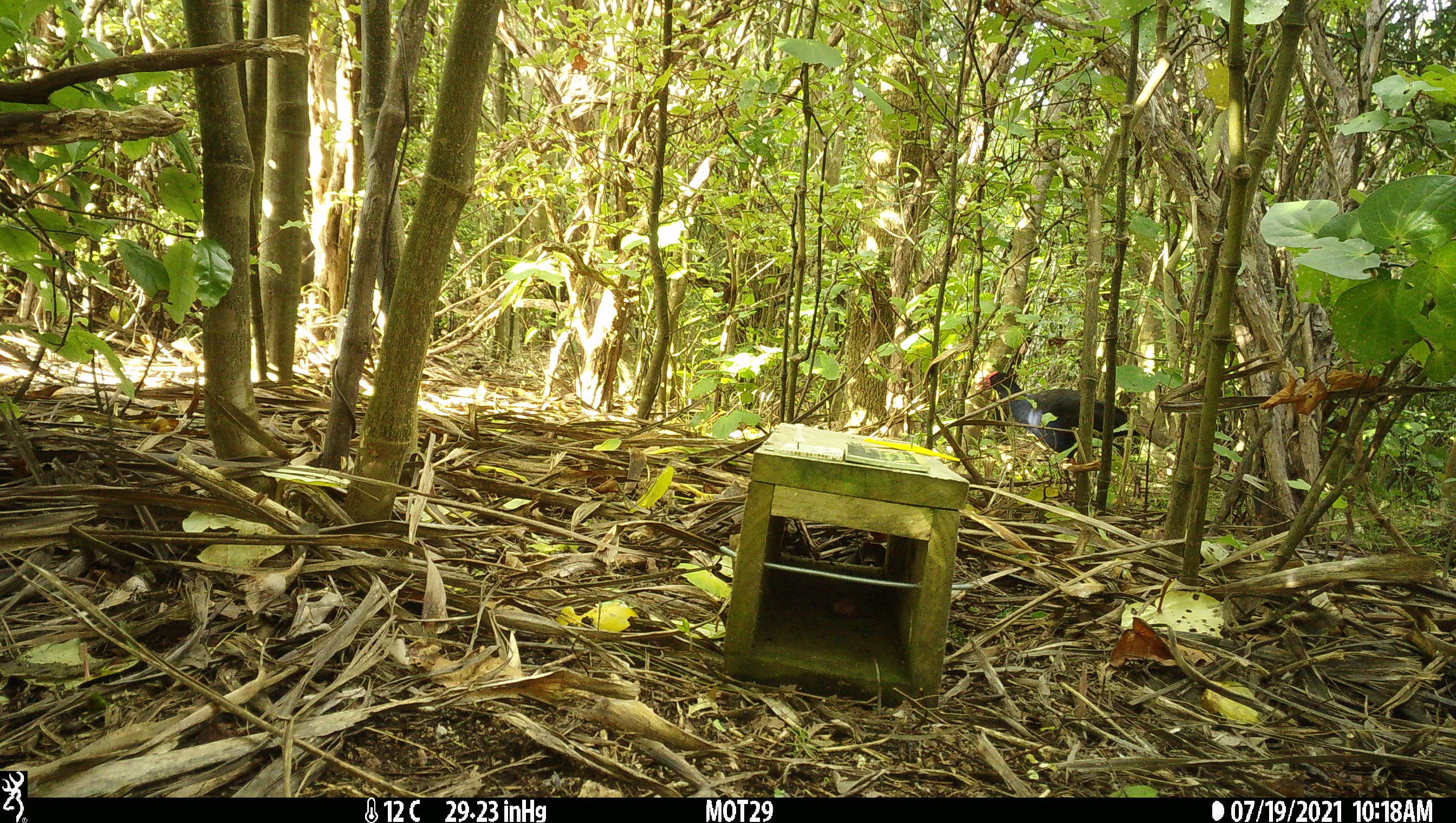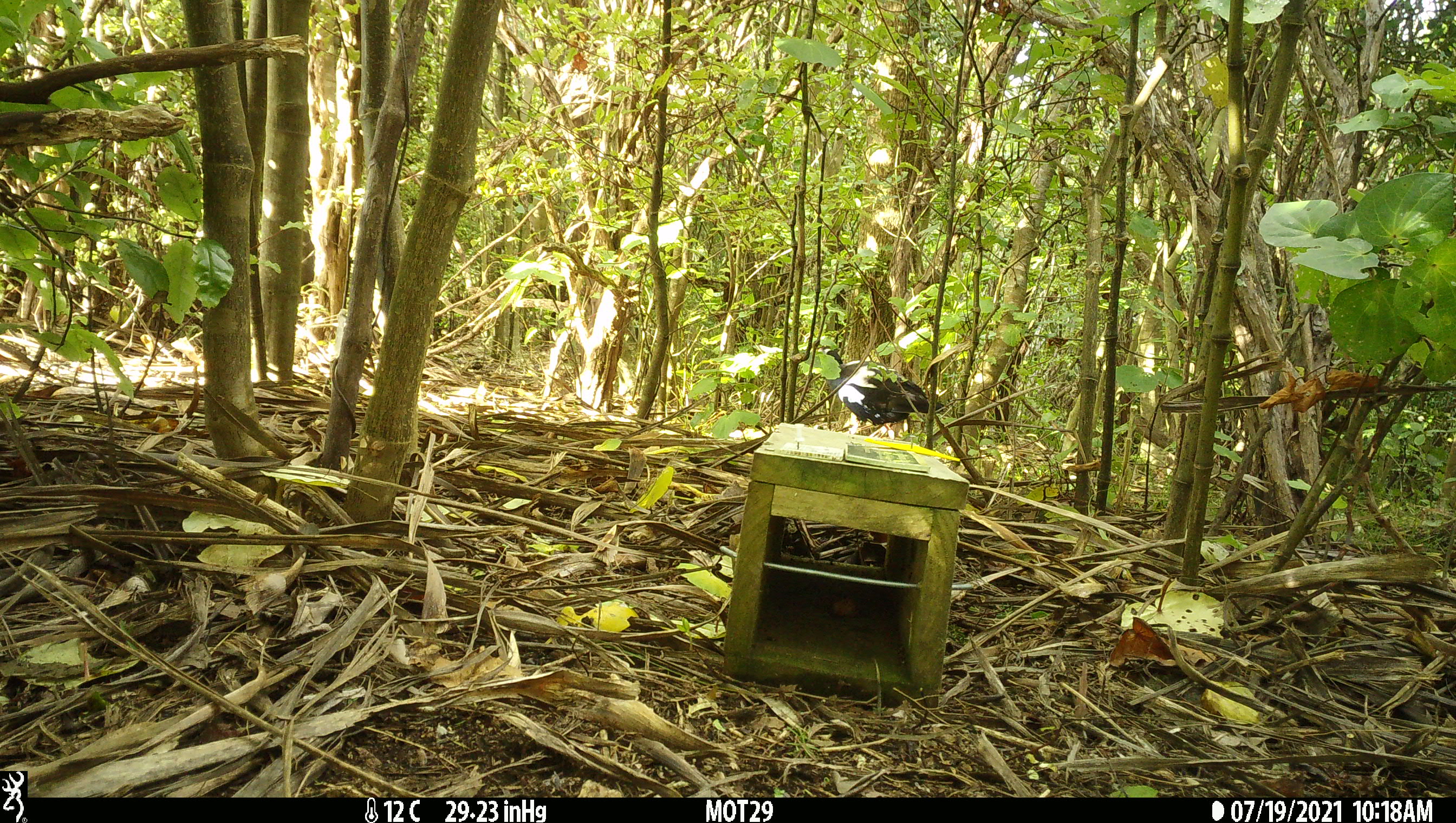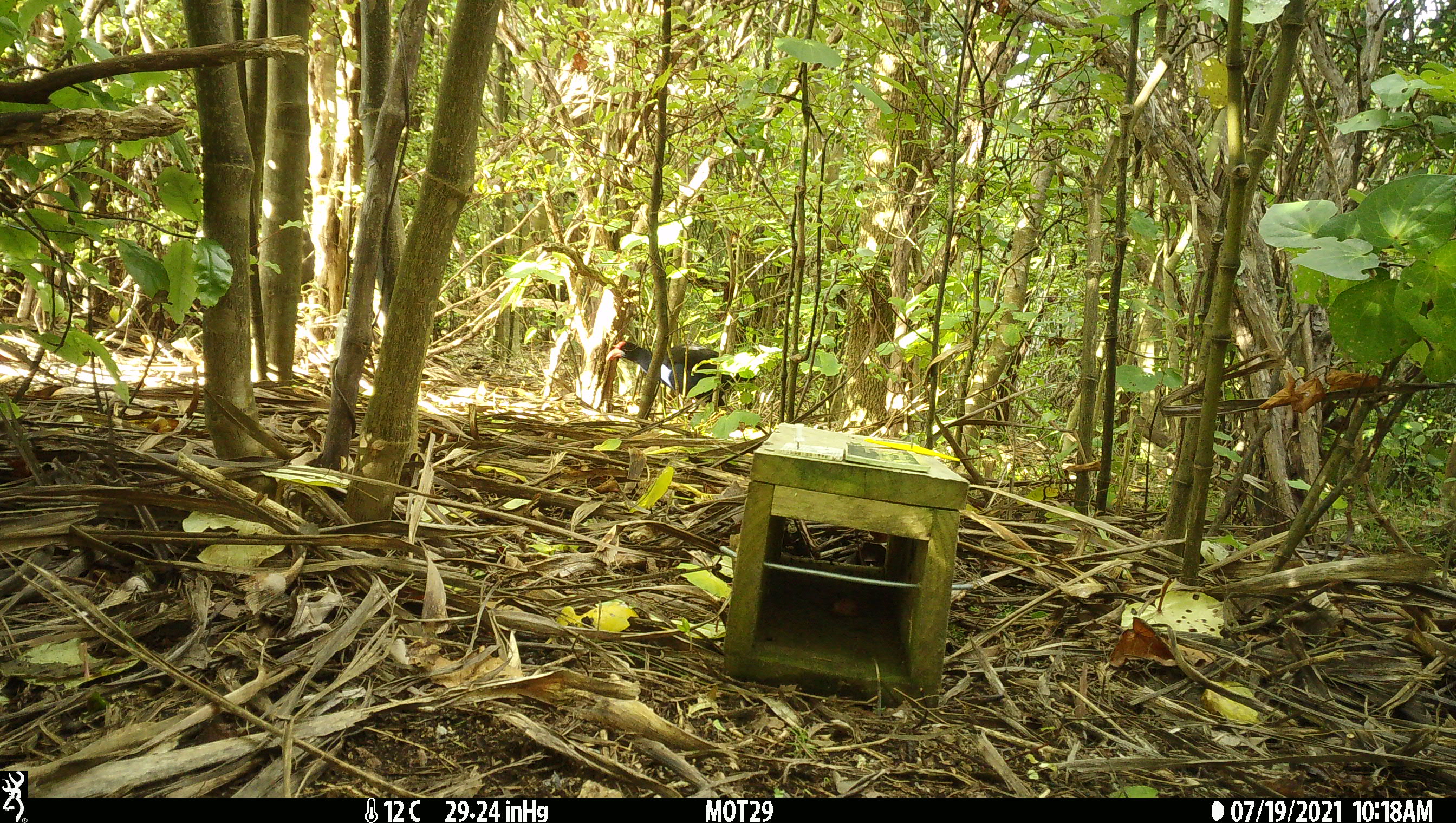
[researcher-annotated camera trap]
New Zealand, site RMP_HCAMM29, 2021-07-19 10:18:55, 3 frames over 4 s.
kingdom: Animalia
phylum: Chordata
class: Aves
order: Gruiformes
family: Rallidae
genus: Porphyrio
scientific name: Porphyrio melanotus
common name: australasian swamphen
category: pukeko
Pukeko (australasian swamphen) (Porphyrio melanotus).